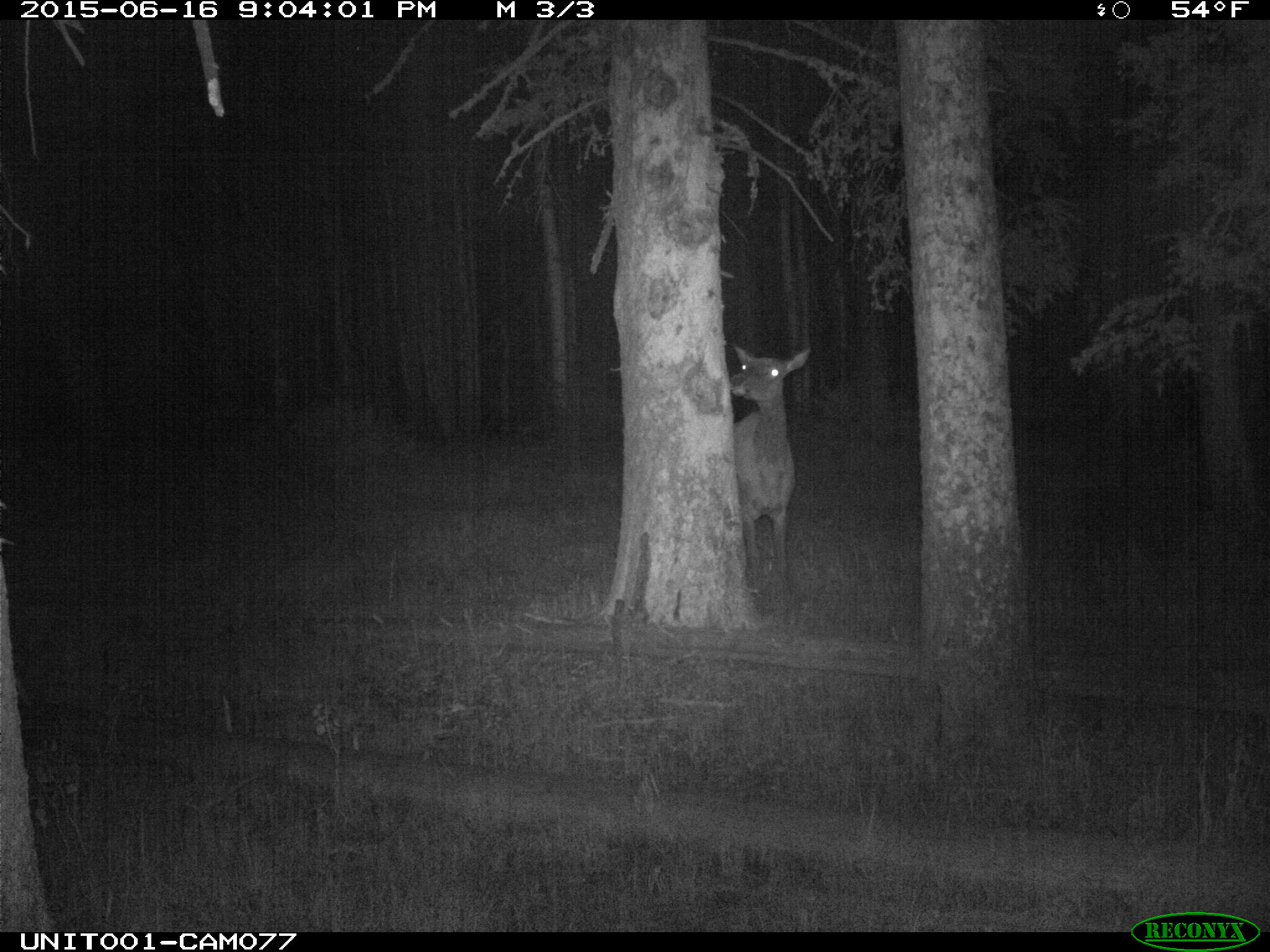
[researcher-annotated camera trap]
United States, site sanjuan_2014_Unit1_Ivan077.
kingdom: Animalia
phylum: Chordata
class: Mammalia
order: Artiodactyla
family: Cervidae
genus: Cervus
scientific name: Cervus elaphus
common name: red deer